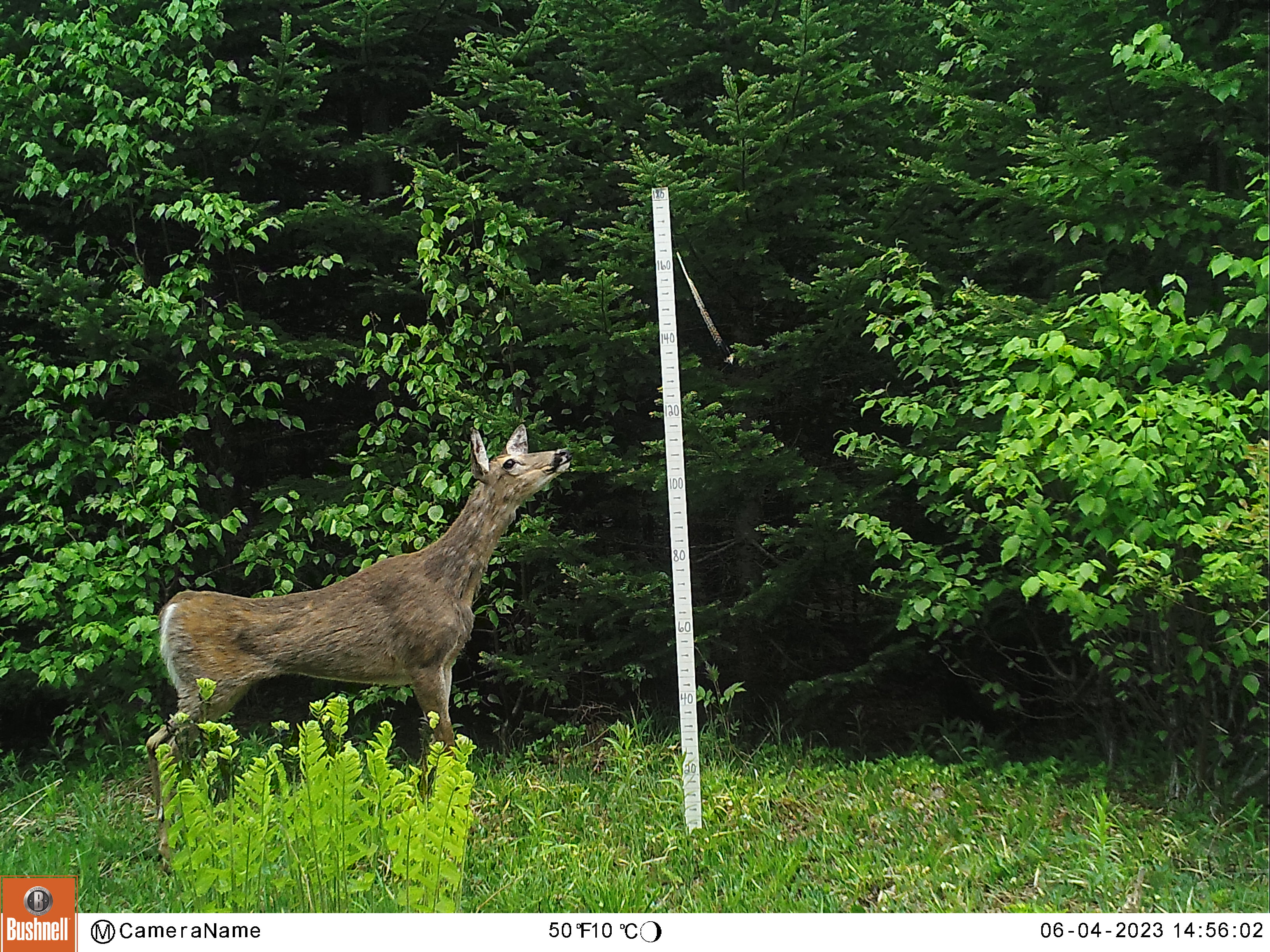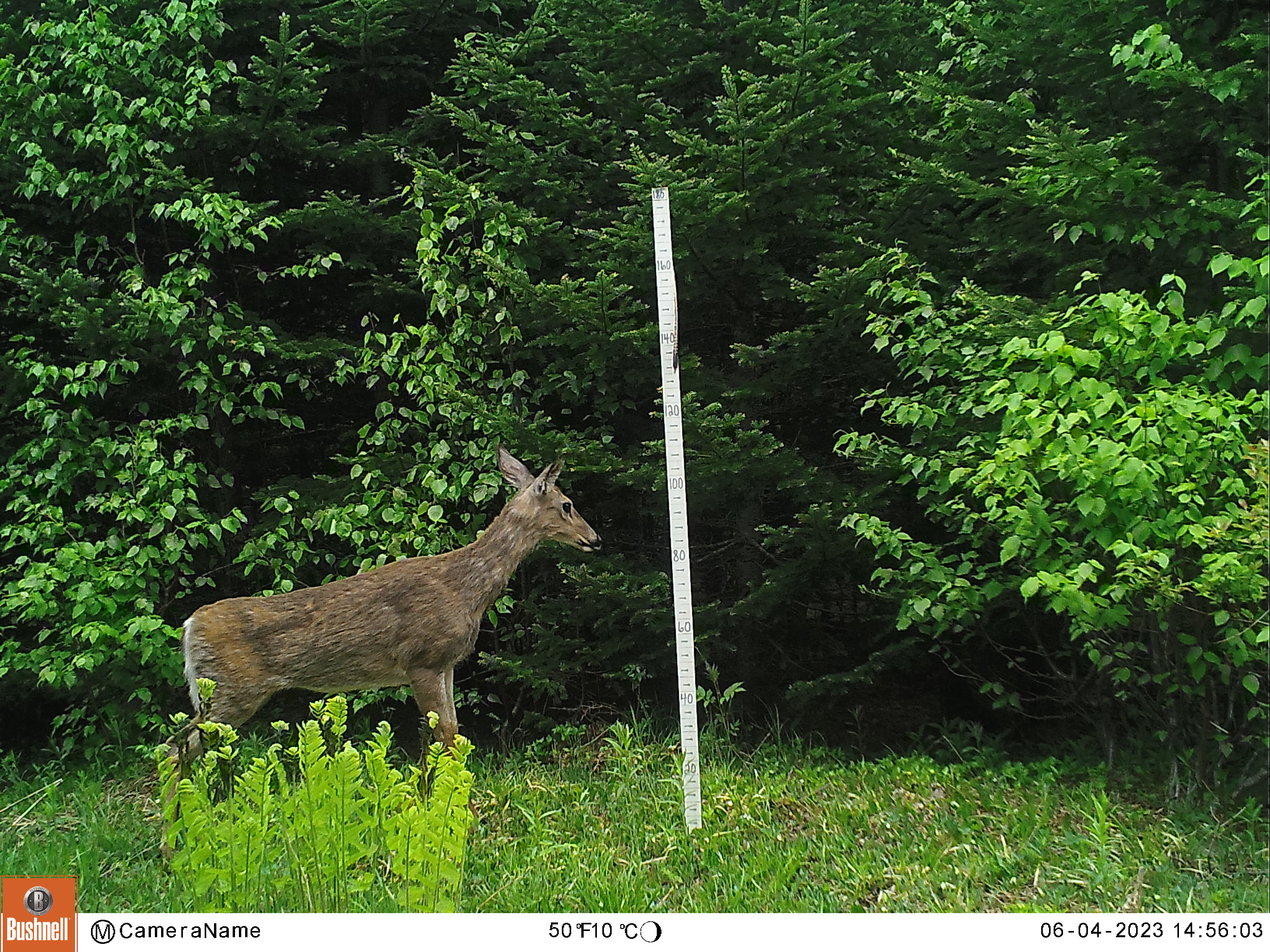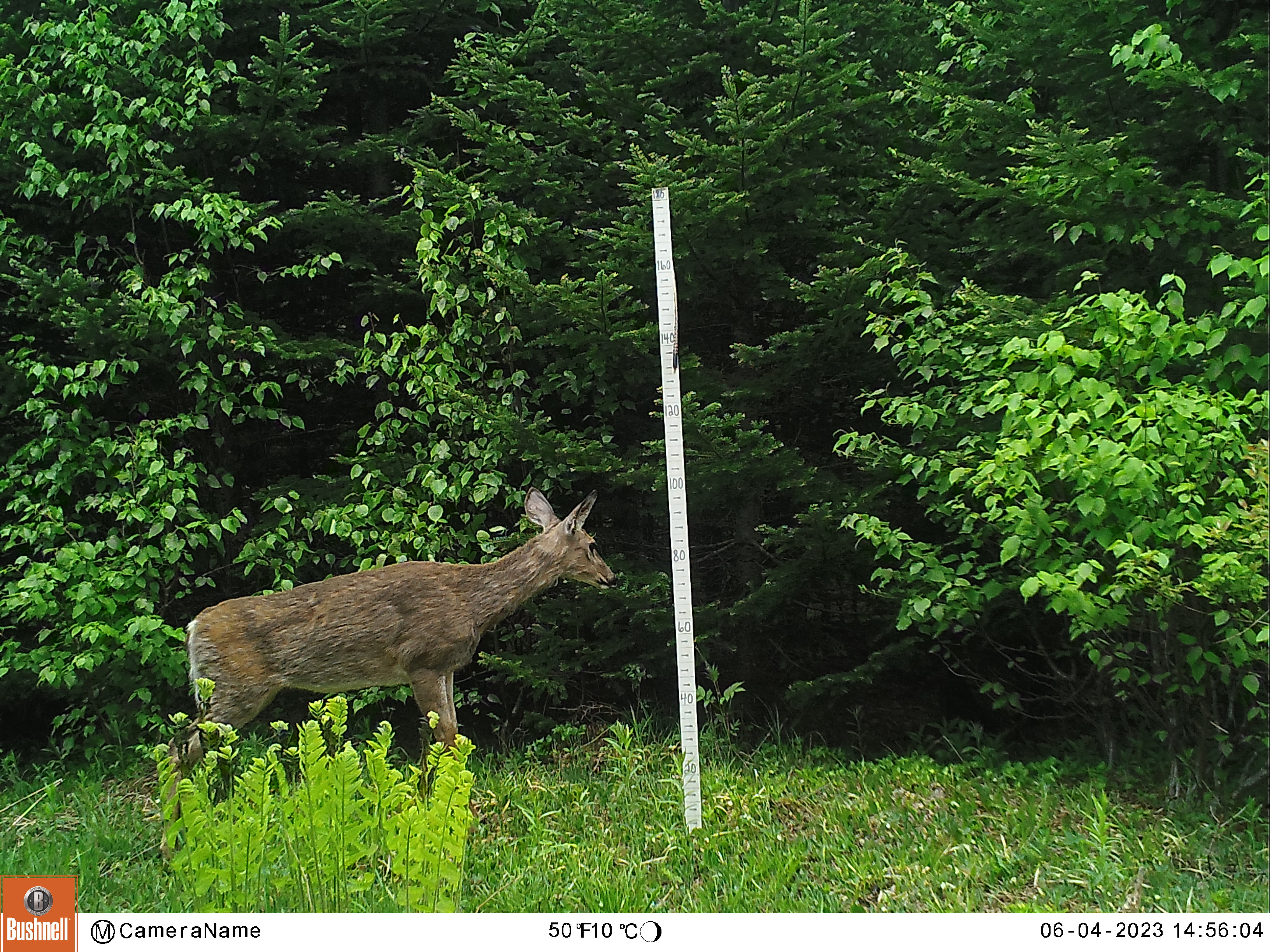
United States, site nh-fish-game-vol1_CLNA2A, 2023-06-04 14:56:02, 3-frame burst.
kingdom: Animalia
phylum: Chordata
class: Mammalia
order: Artiodactyla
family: Cervidae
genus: Odocoileus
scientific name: Odocoileus virginianus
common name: white-tailed deer